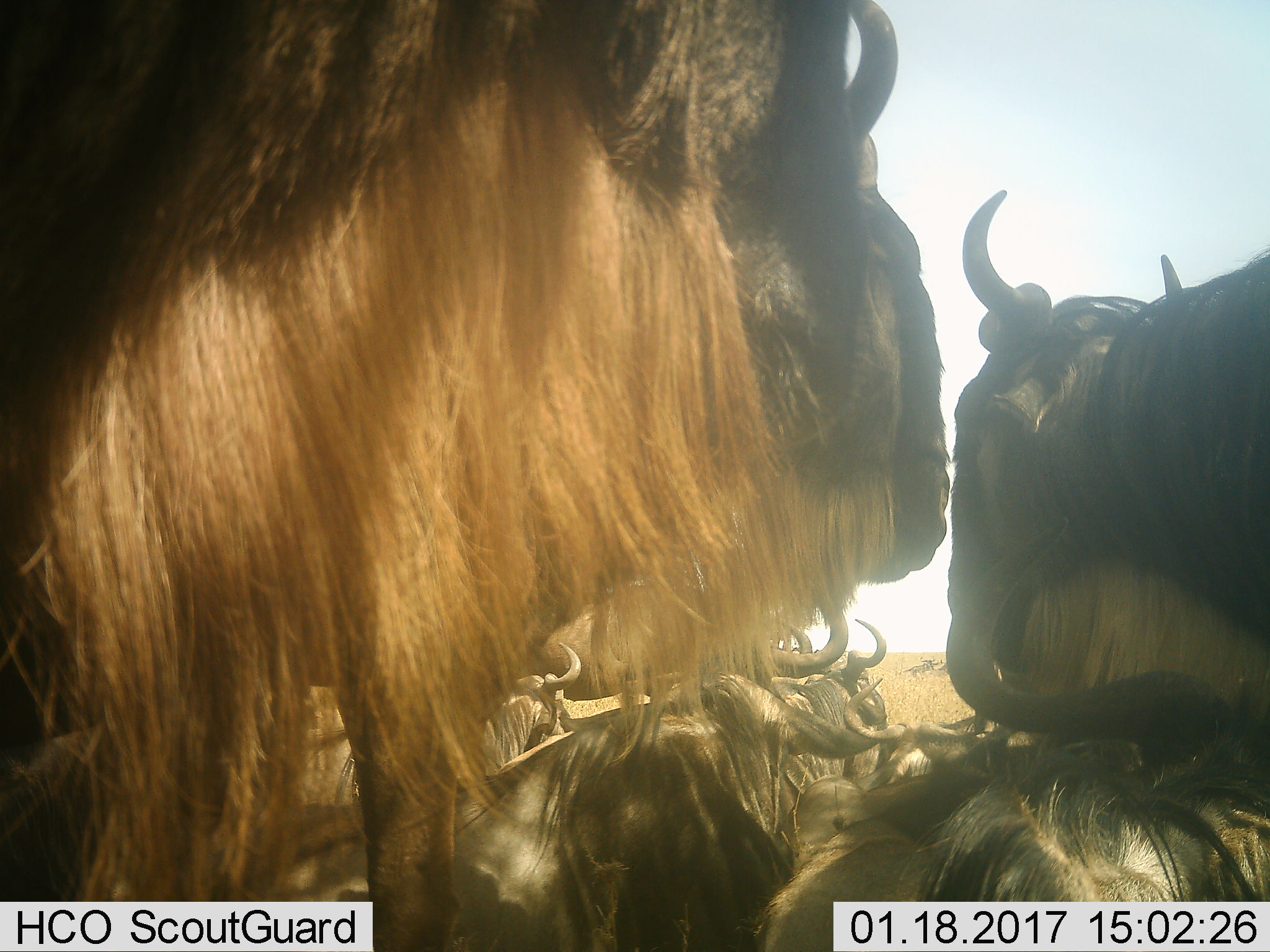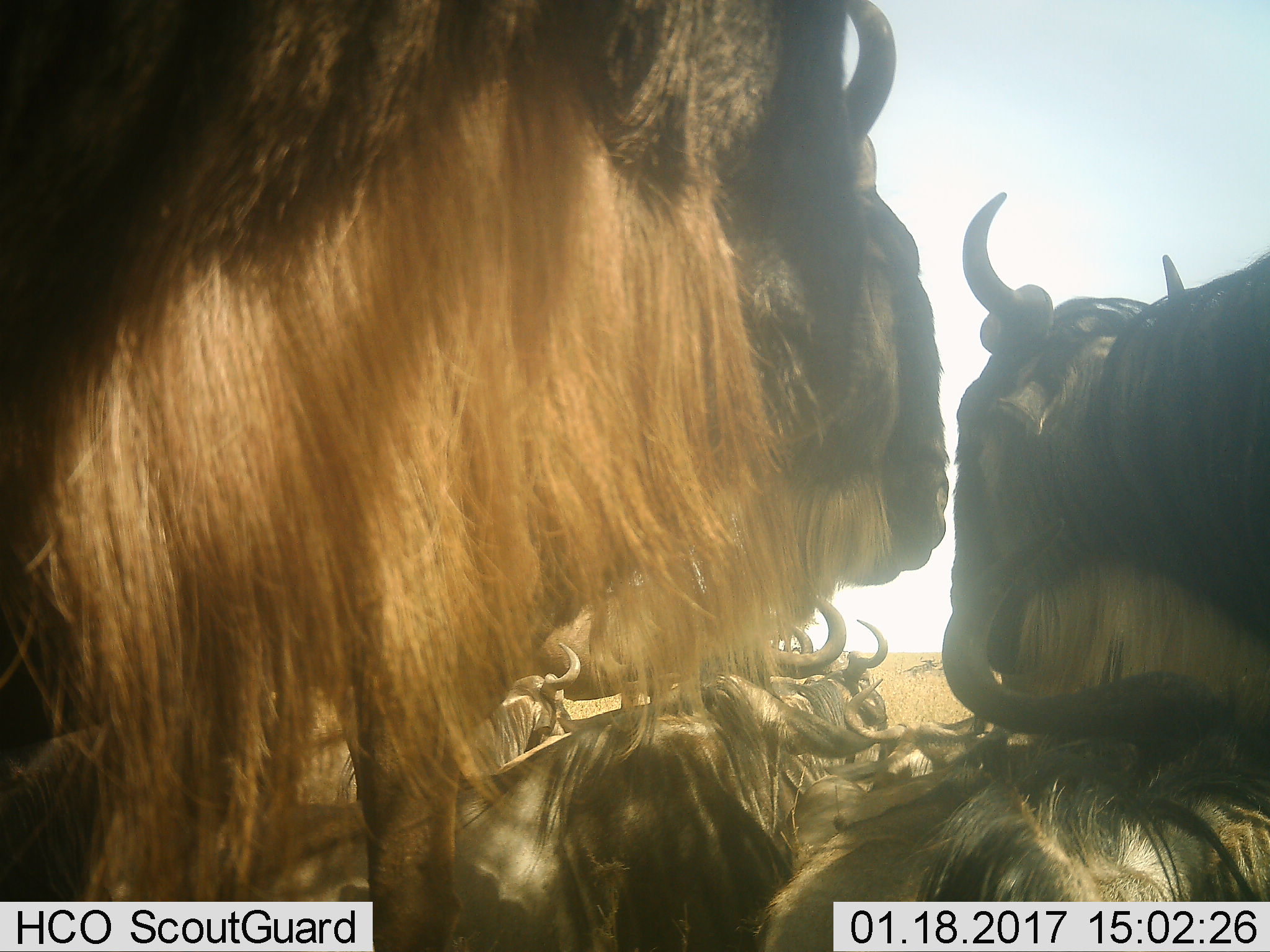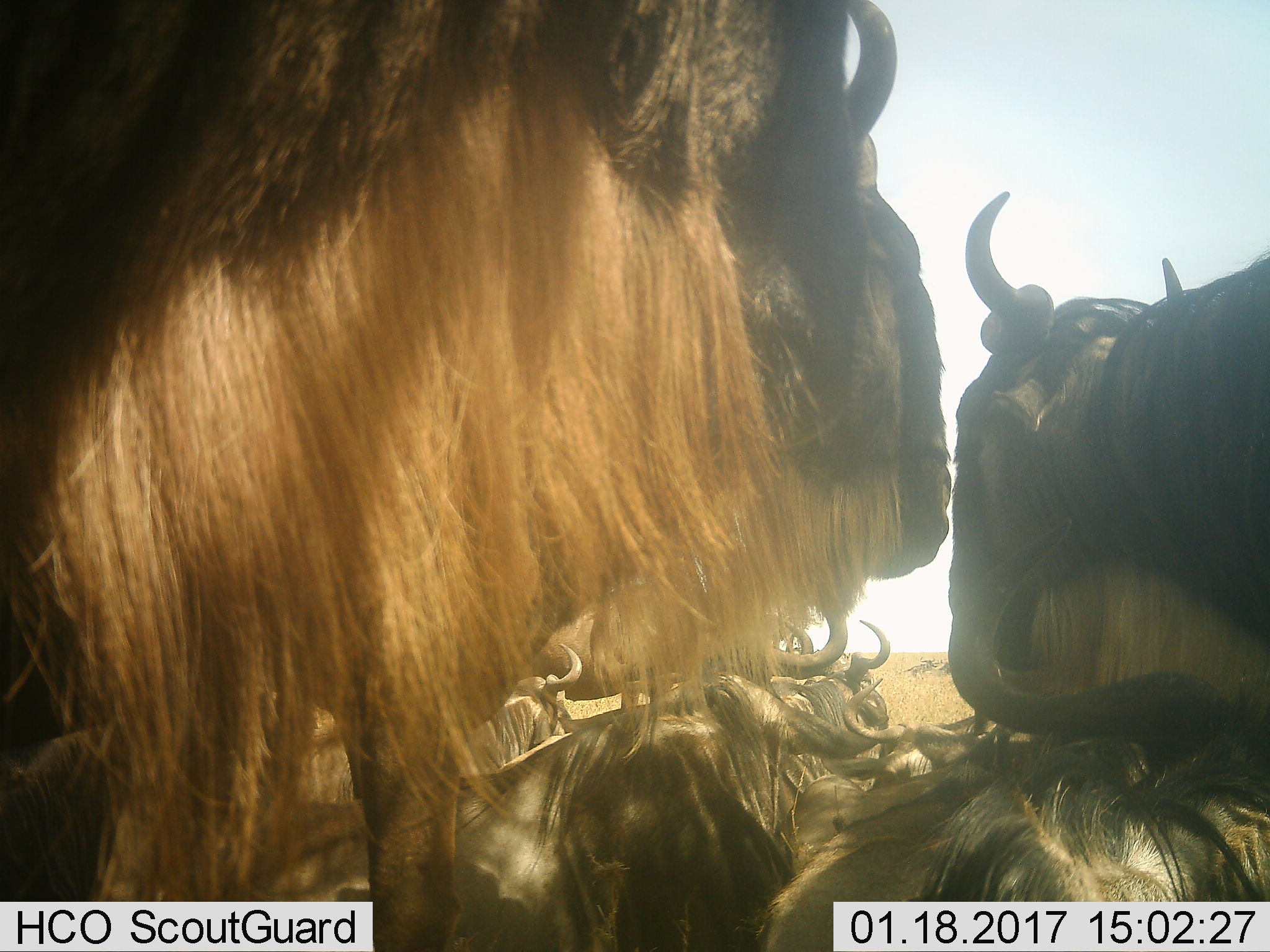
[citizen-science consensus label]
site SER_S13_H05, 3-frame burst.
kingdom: Animalia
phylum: Chordata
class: Mammalia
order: Artiodactyla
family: Bovidae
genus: Connochaetes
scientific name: Connochaetes taurinus taurinus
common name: blue wildebeest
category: wildebeestblue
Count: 11-50.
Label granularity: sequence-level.